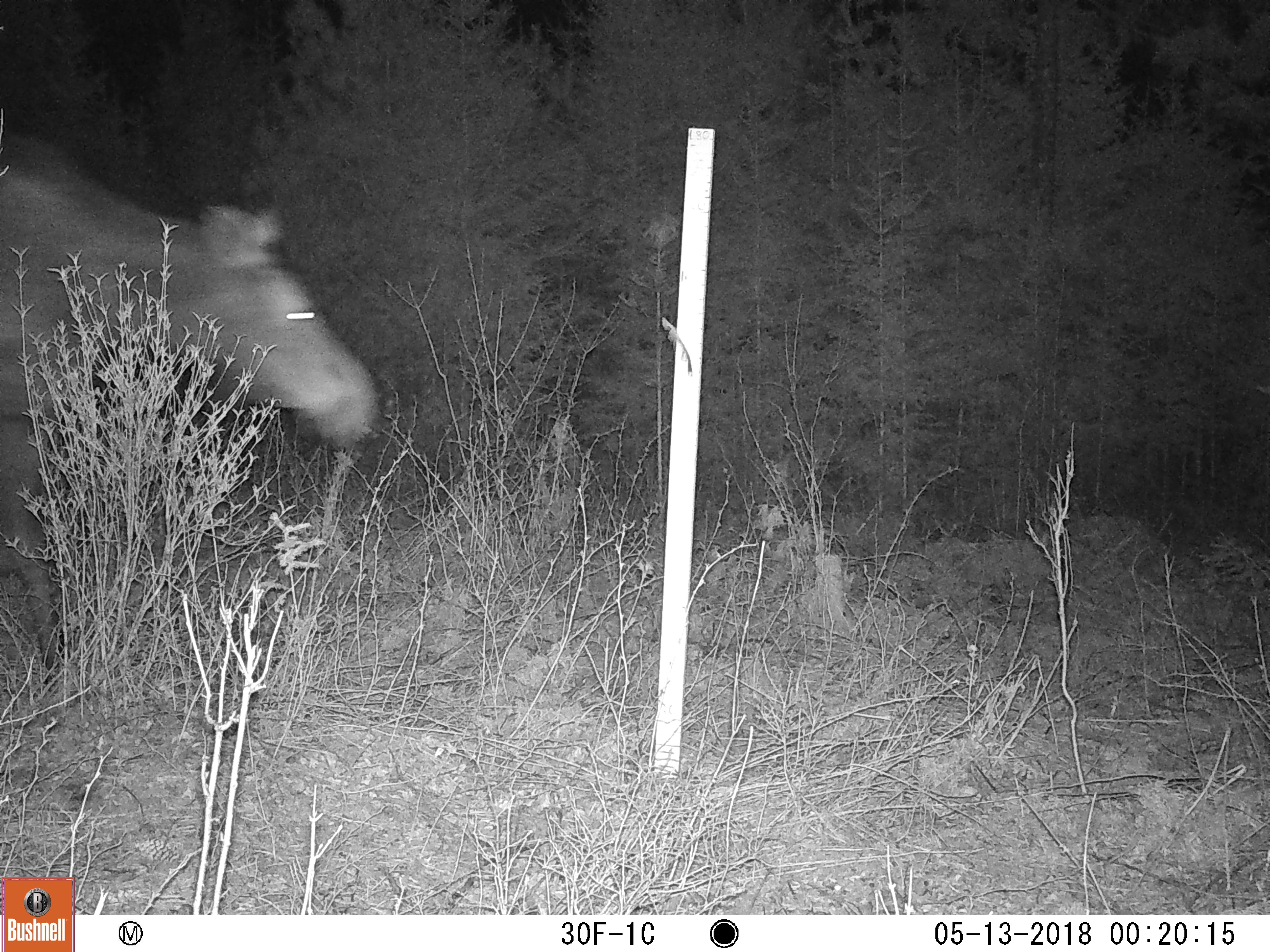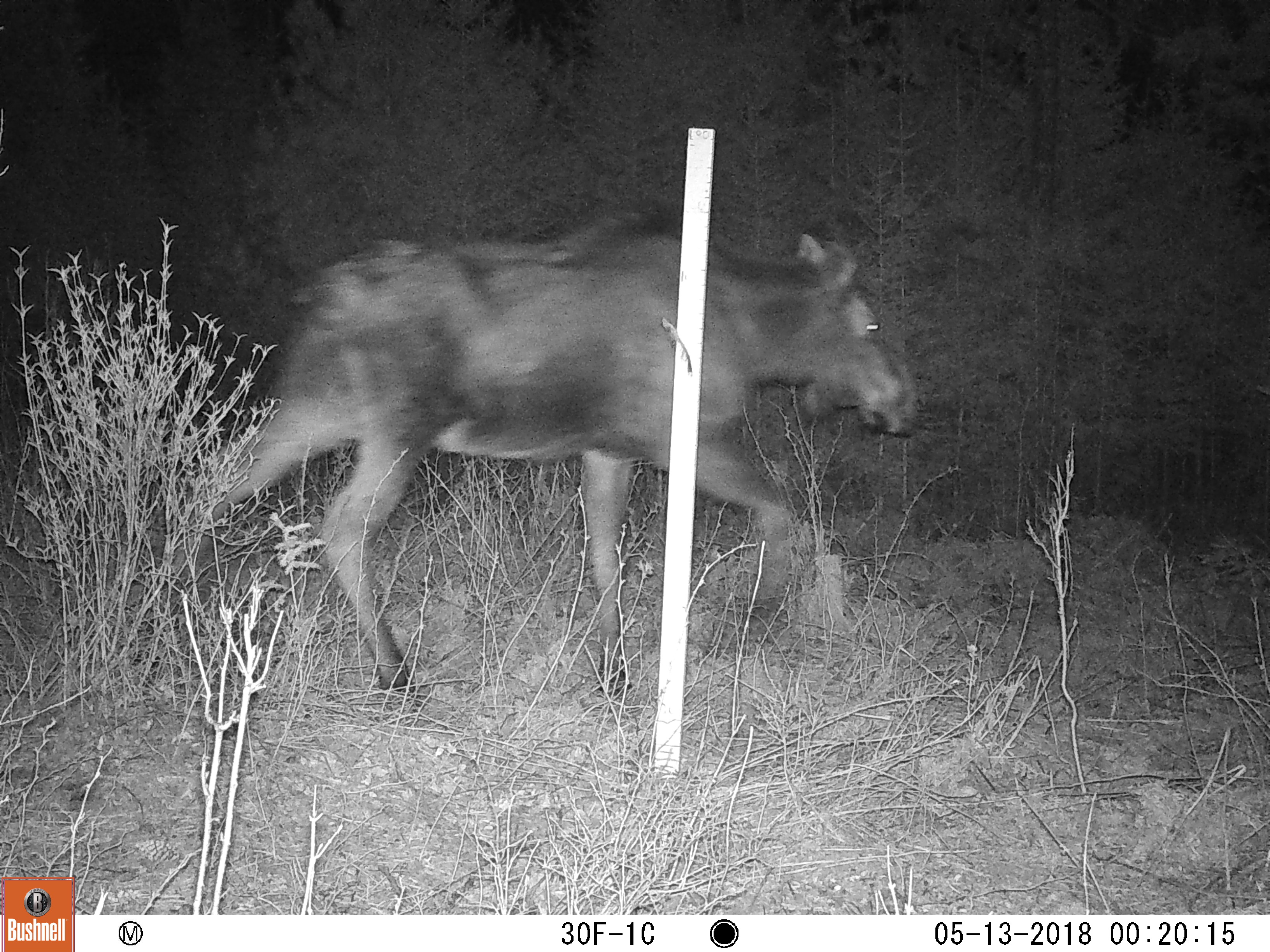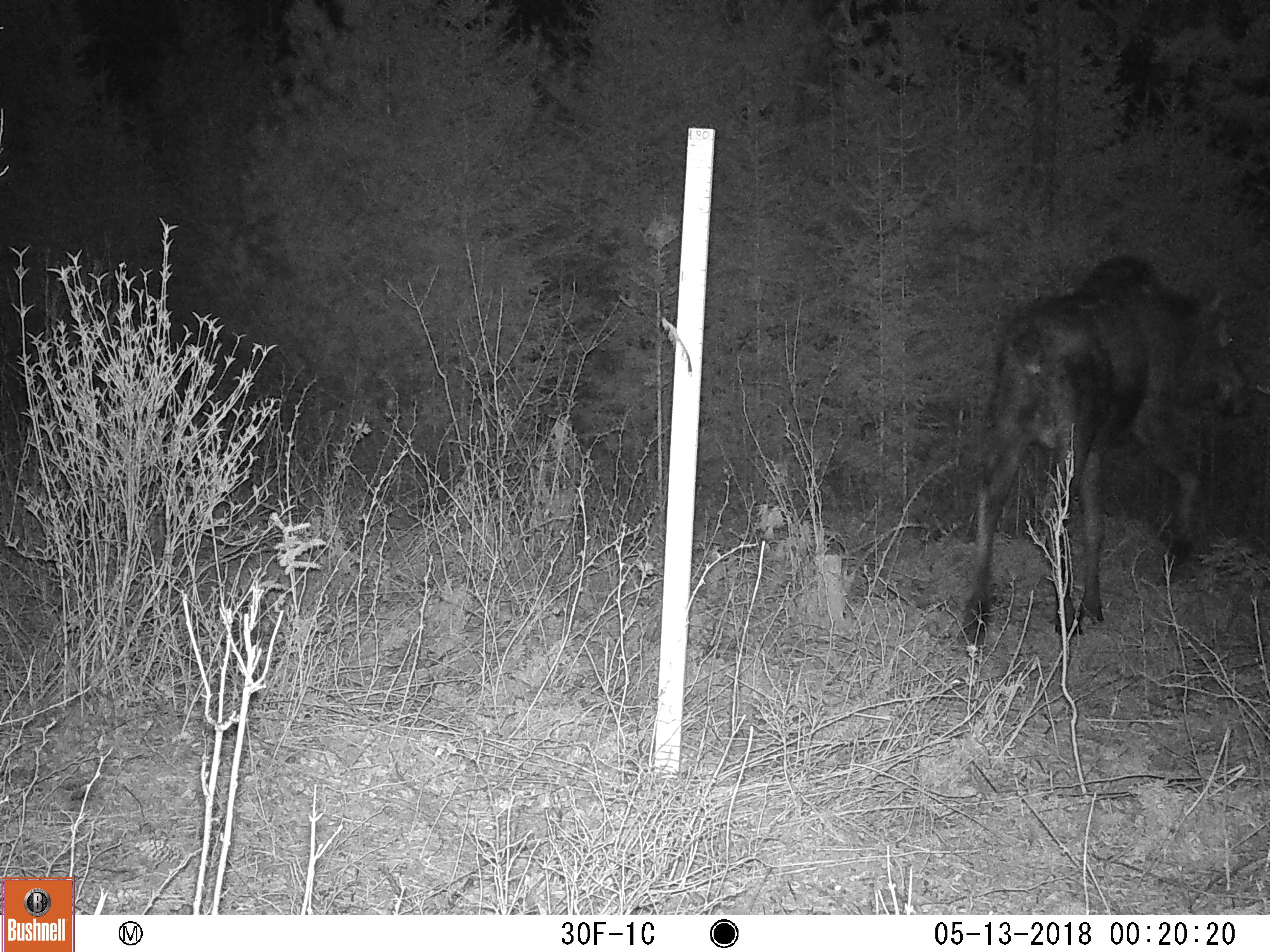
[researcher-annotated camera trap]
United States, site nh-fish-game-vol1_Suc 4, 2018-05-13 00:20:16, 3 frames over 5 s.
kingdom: Animalia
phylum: Chordata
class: Mammalia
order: Artiodactyla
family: Cervidae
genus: Alces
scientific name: Alces alces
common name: moose